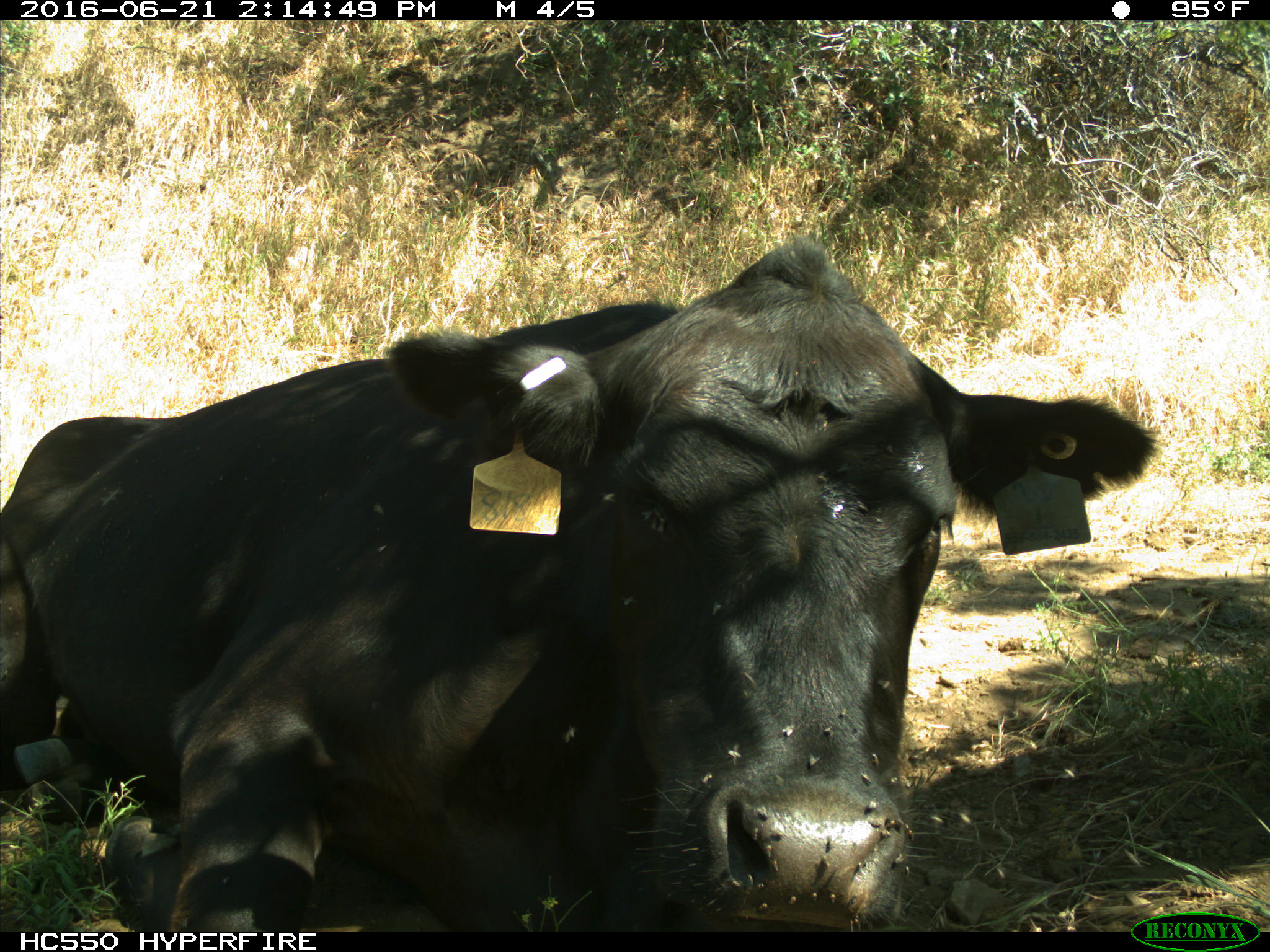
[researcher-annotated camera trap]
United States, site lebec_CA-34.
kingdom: Animalia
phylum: Chordata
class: Mammalia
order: Artiodactyla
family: Bovidae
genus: Bos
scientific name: Bos taurus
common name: domestic cow